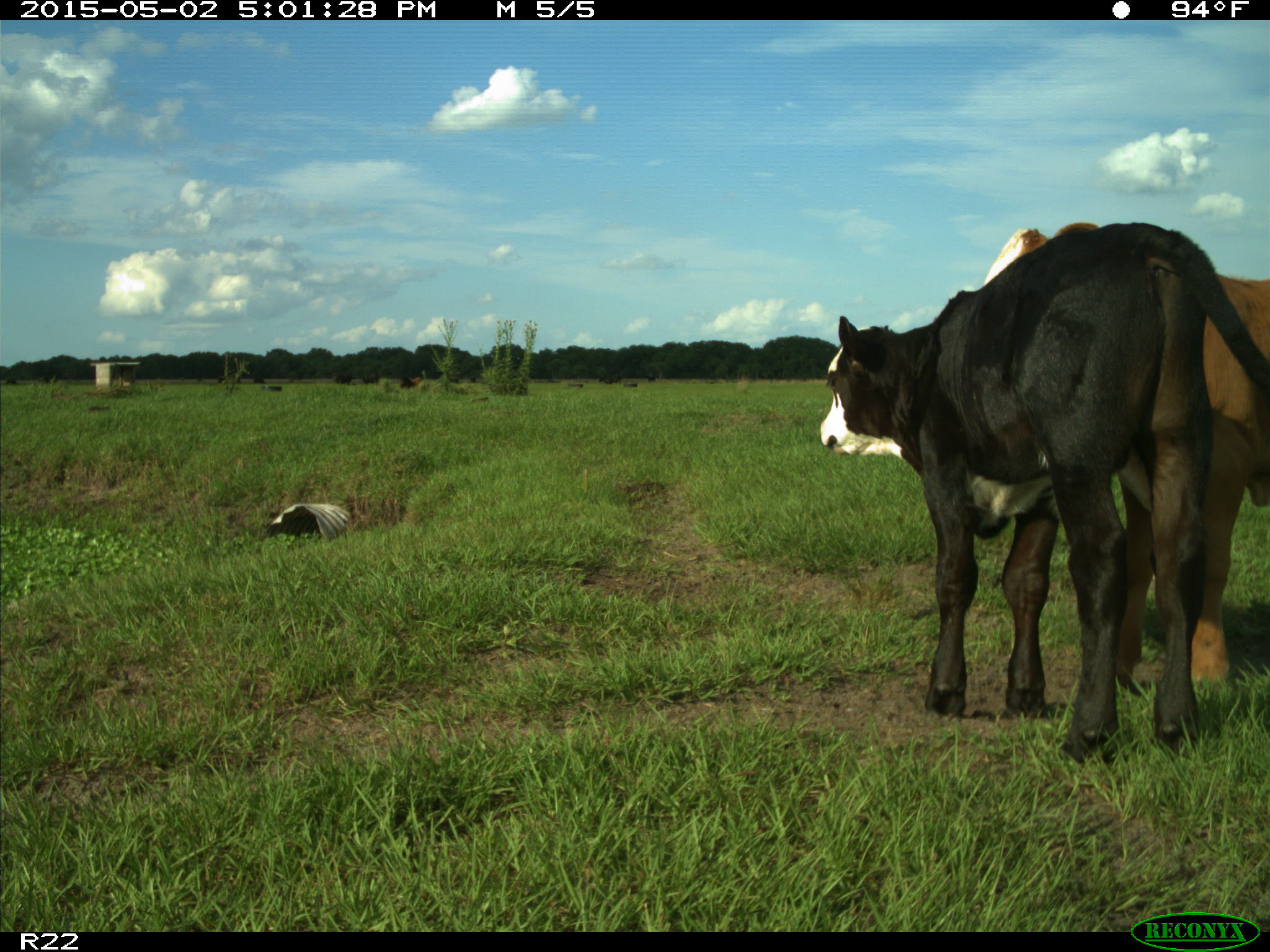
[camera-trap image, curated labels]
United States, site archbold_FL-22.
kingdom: Animalia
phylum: Chordata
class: Mammalia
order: Artiodactyla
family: Bovidae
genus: Bos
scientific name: Bos taurus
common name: domestic cow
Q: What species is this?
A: Bos taurus (domestic cow).